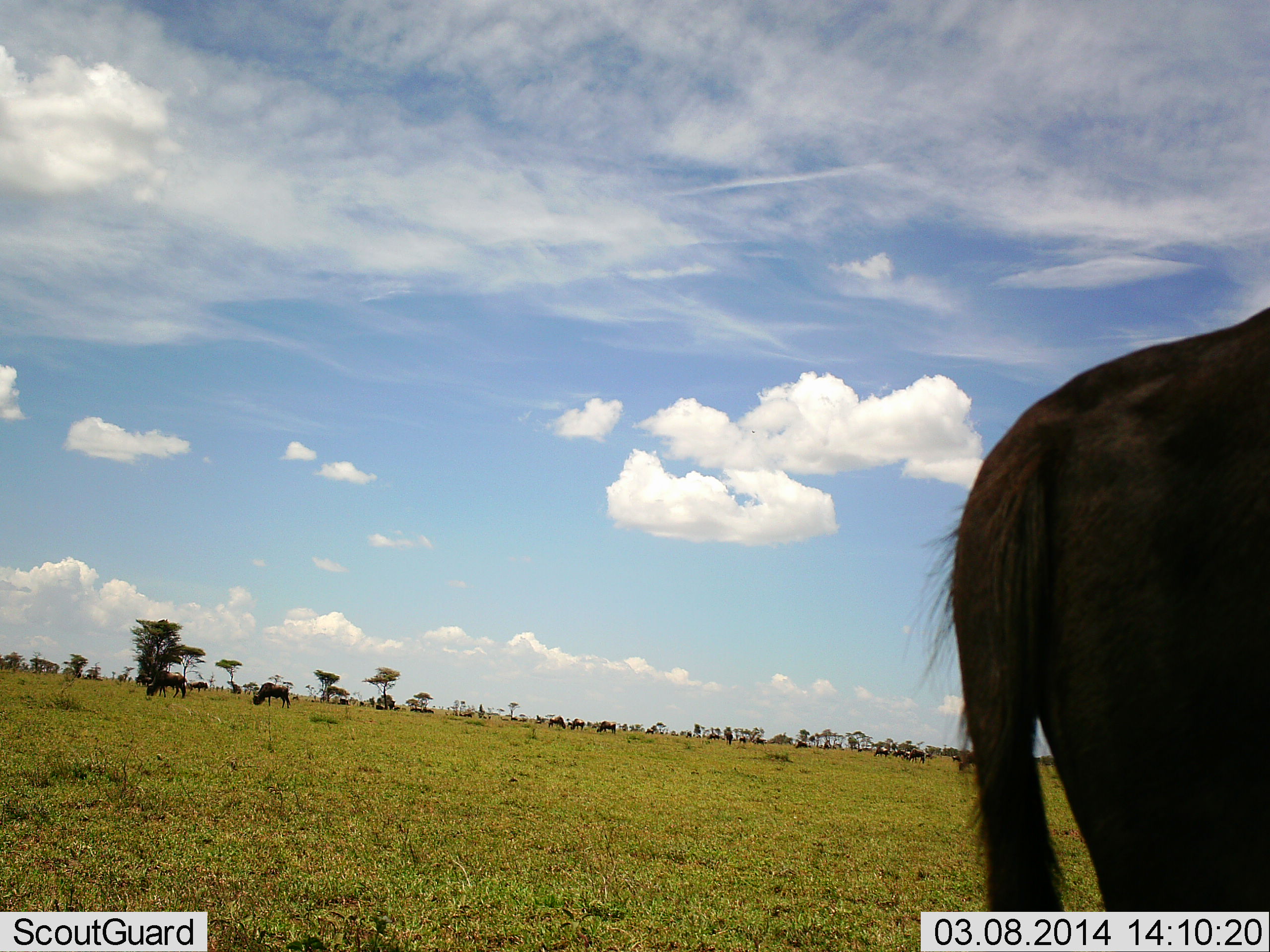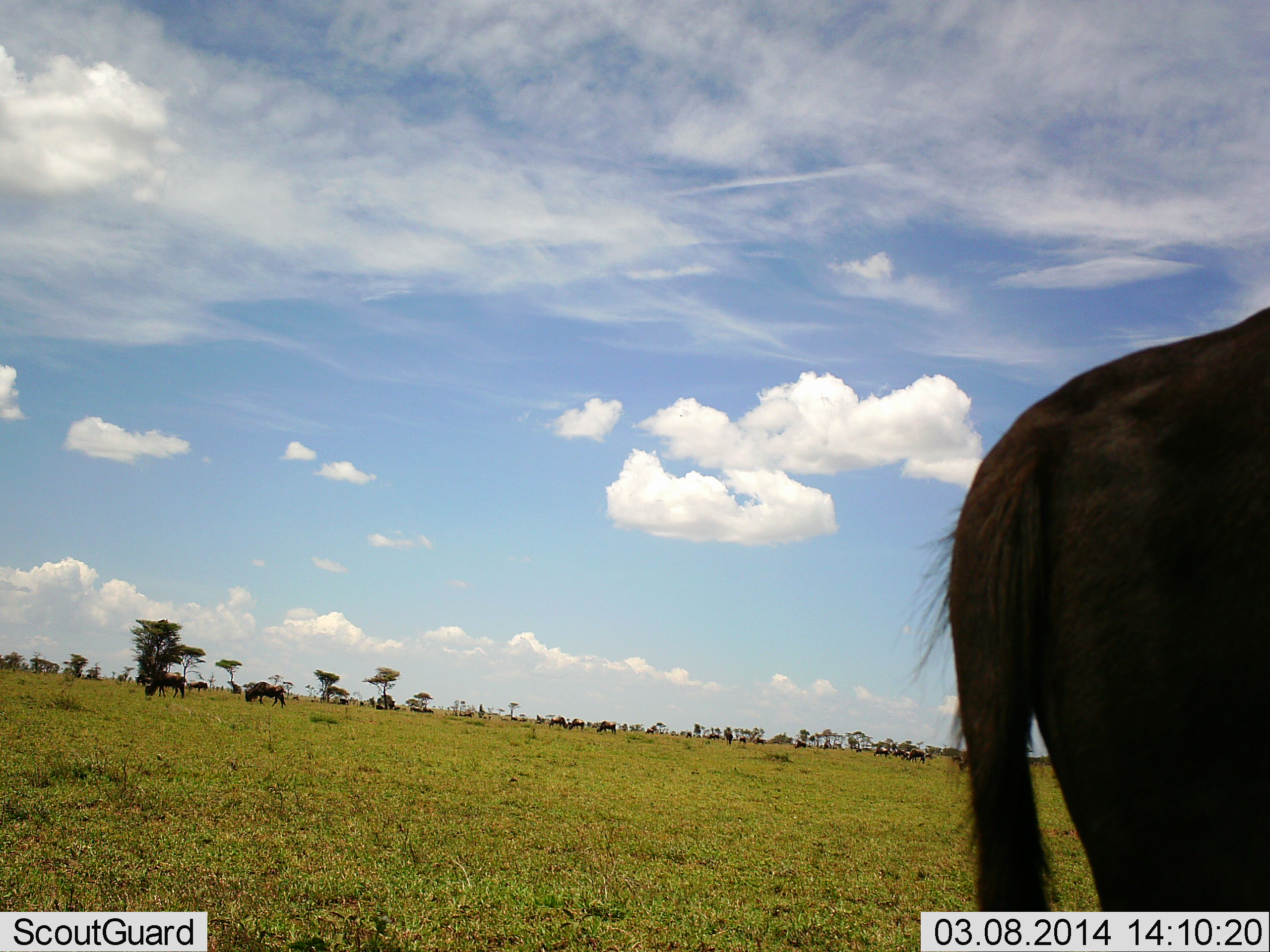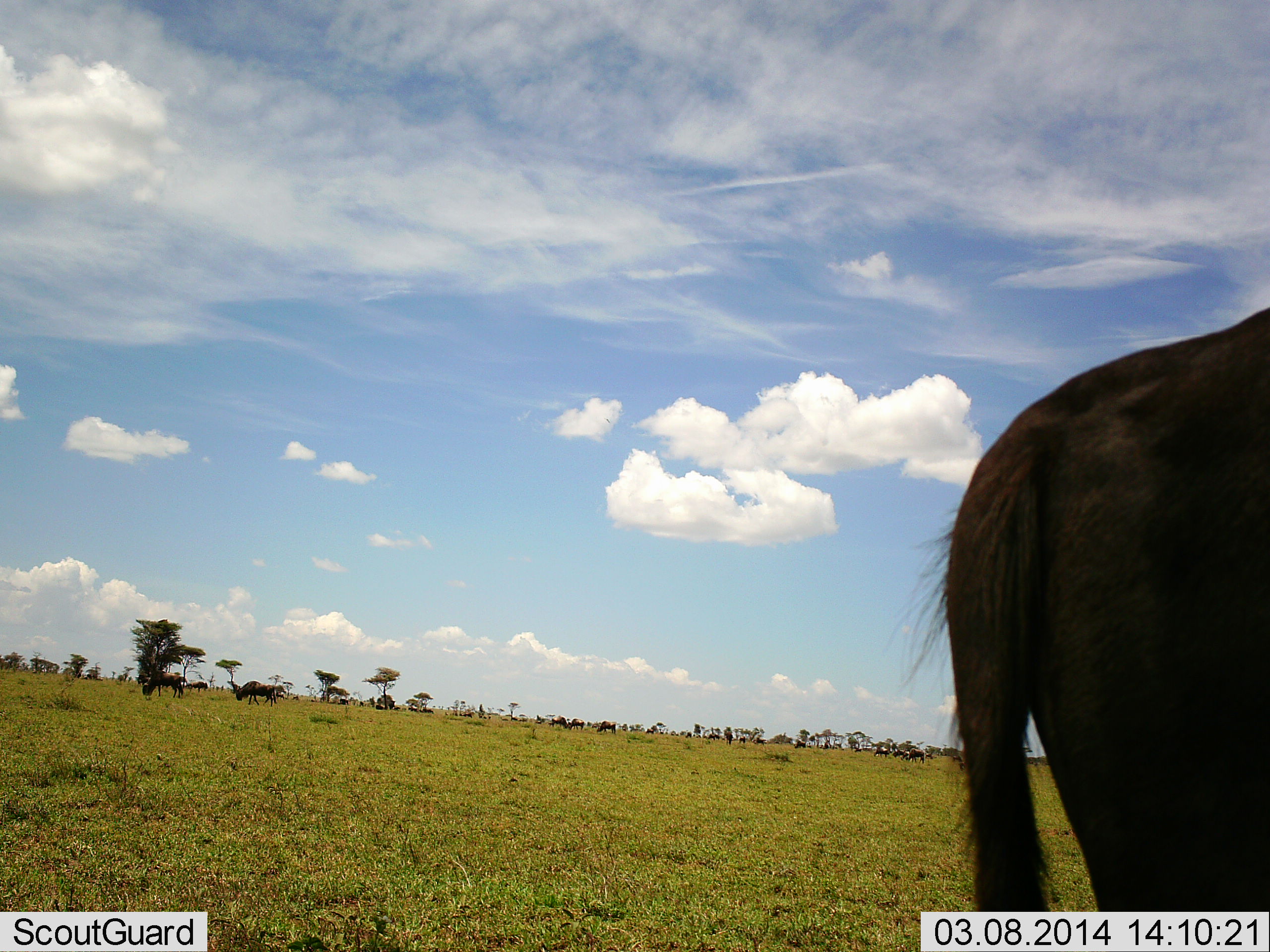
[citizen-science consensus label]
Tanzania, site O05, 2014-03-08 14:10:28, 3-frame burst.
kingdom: Animalia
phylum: Chordata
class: Mammalia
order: Artiodactyla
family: Bovidae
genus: Connochaetes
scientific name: Connochaetes taurinus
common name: blue wildebeest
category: wildebeest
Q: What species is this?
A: Wildebeest (blue wildebeest) (Connochaetes taurinus).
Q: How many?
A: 11-50.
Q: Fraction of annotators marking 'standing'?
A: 70%.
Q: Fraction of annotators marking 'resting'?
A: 0%.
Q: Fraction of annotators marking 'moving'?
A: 20%.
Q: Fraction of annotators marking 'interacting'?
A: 0%.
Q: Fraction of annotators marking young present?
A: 0%.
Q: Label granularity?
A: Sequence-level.